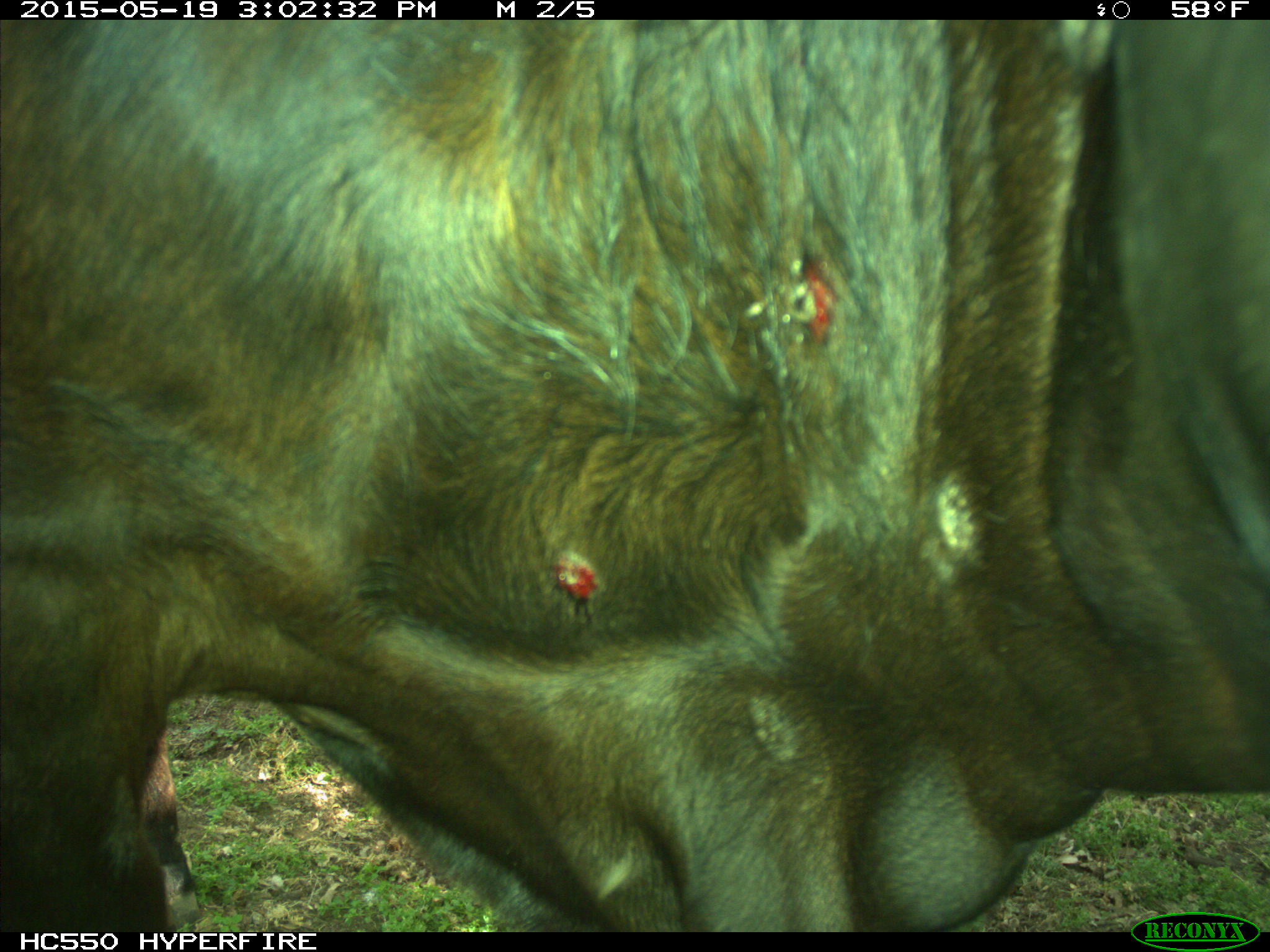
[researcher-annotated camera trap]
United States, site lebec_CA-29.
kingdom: Animalia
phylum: Chordata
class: Mammalia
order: Artiodactyla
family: Bovidae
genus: Bos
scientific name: Bos taurus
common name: domestic cow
Bos taurus (domestic cow).